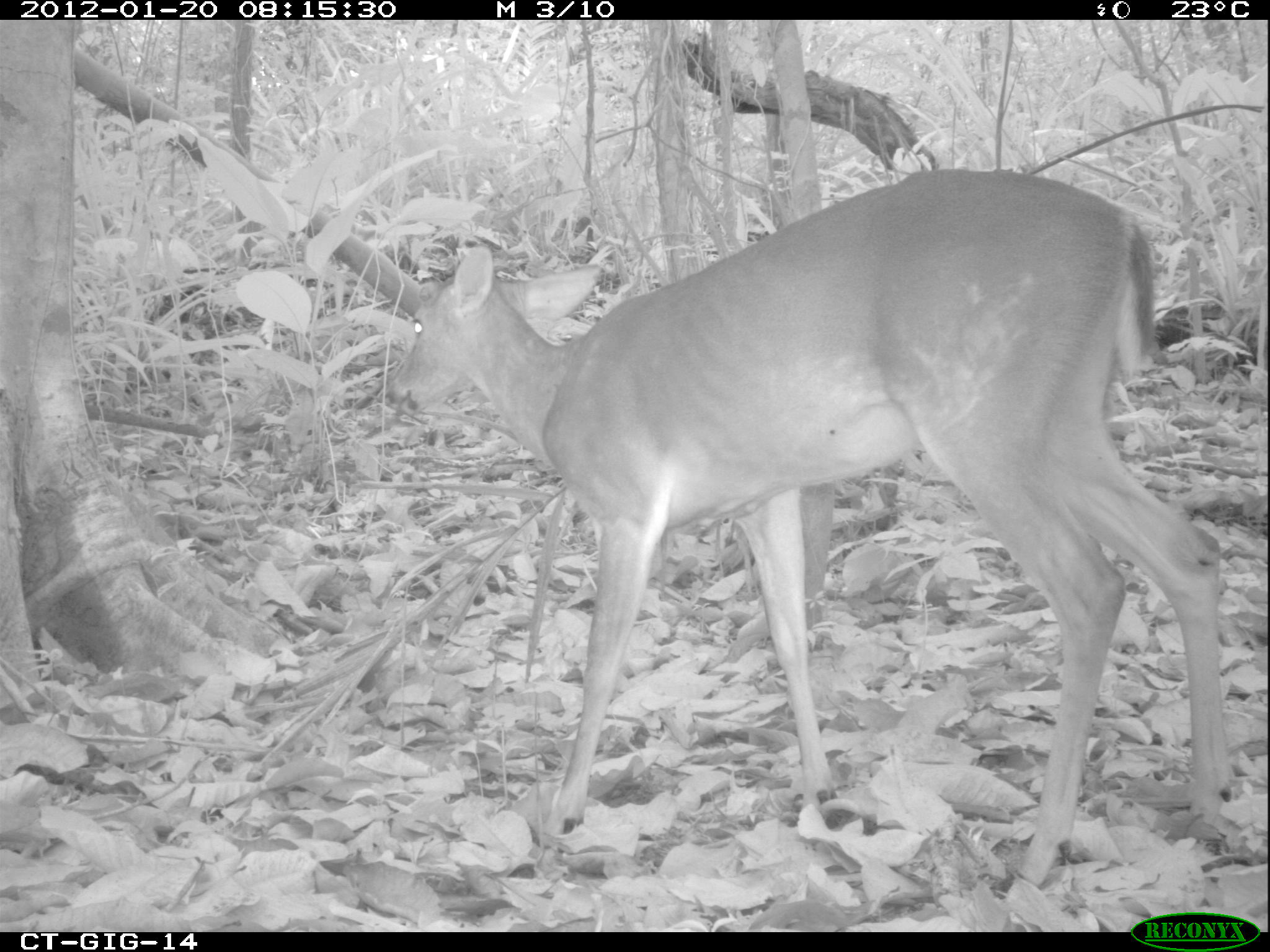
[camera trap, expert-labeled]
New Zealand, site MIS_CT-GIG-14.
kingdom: Animalia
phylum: Chordata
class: Mammalia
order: Artiodactyla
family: Cervidae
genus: Odocoileus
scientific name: Odocoileus virginianus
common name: white-tailed deer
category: white tailed deer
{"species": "white tailed deer (white-tailed deer) (Odocoileus virginianus)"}